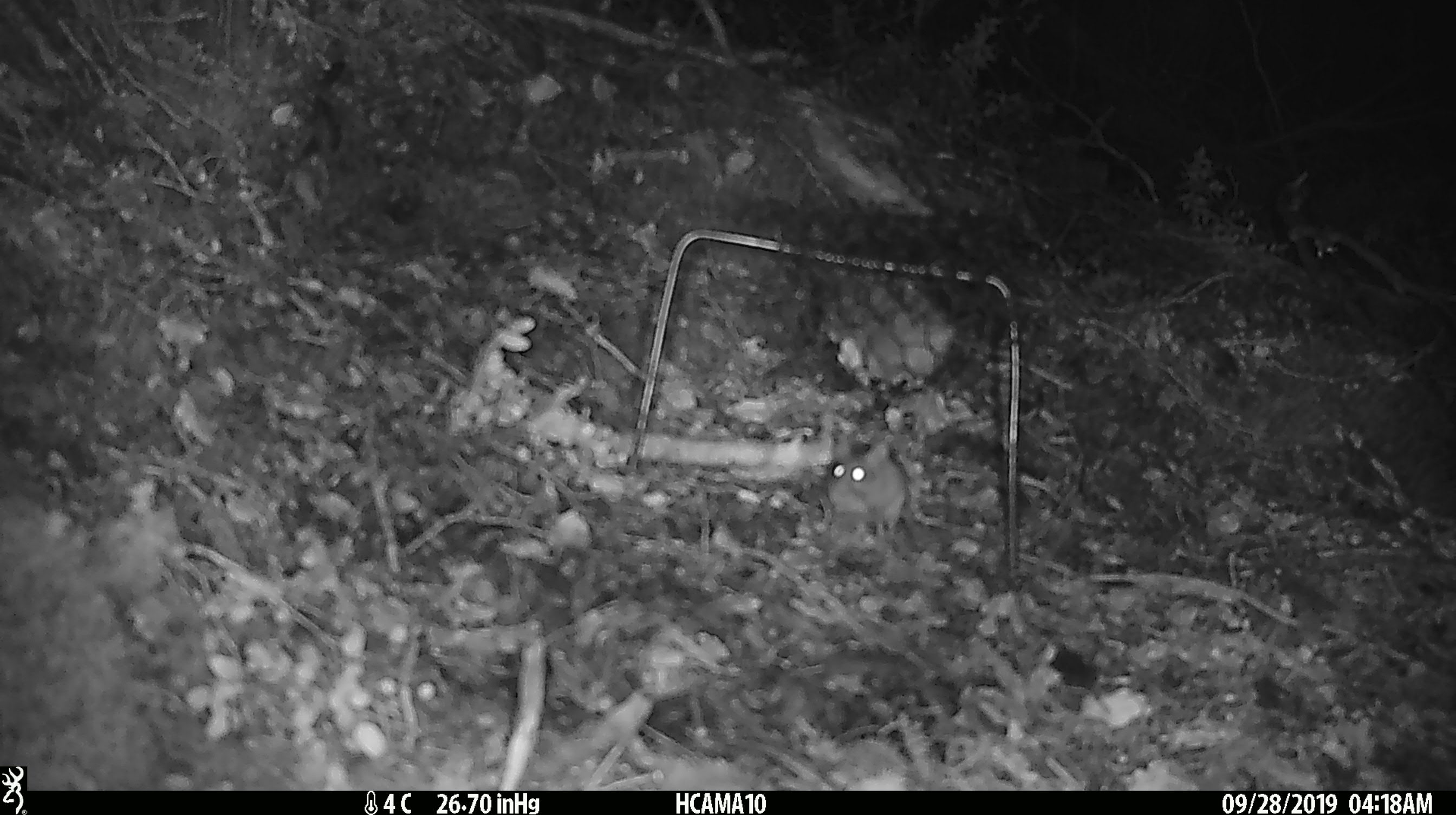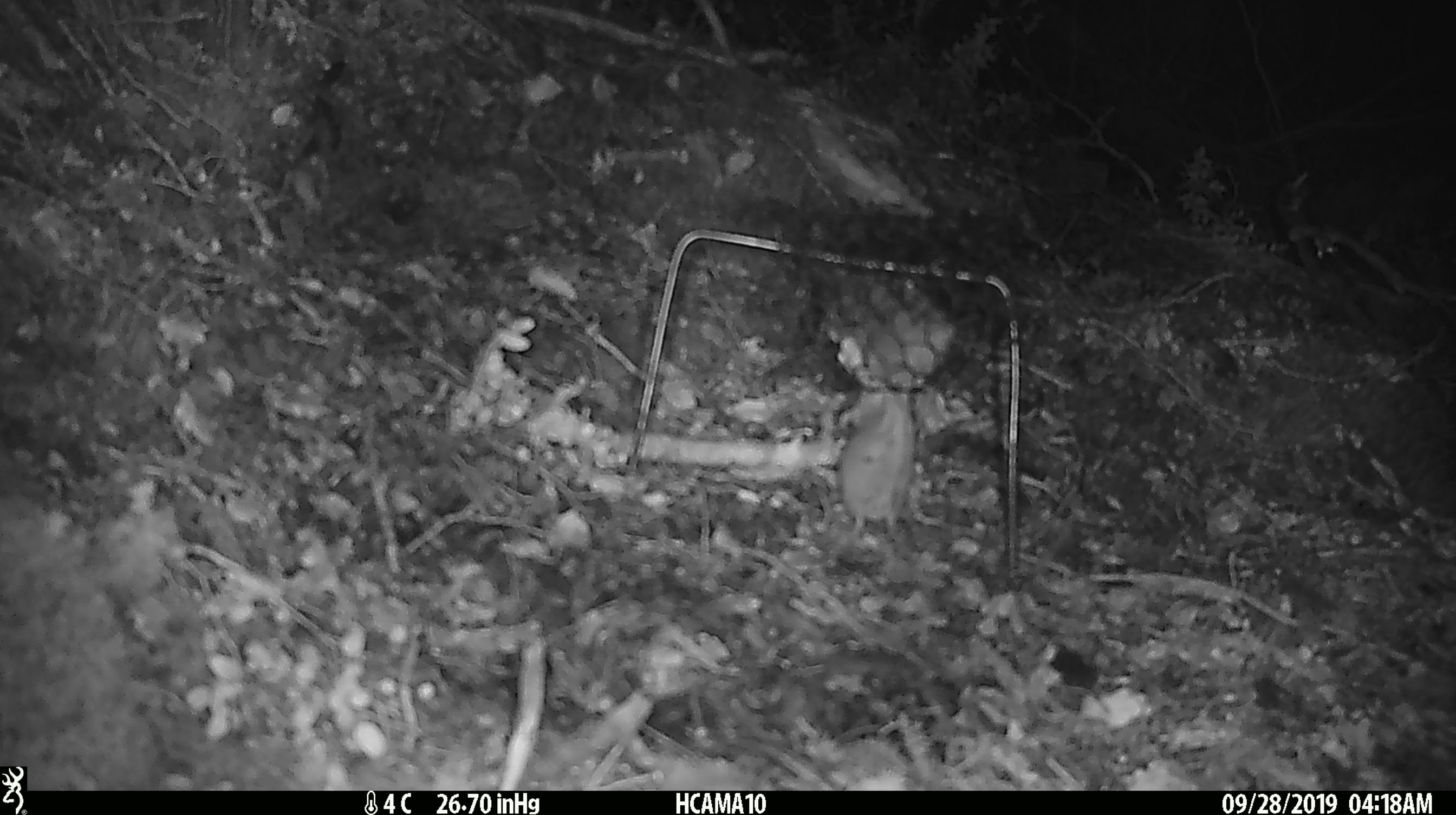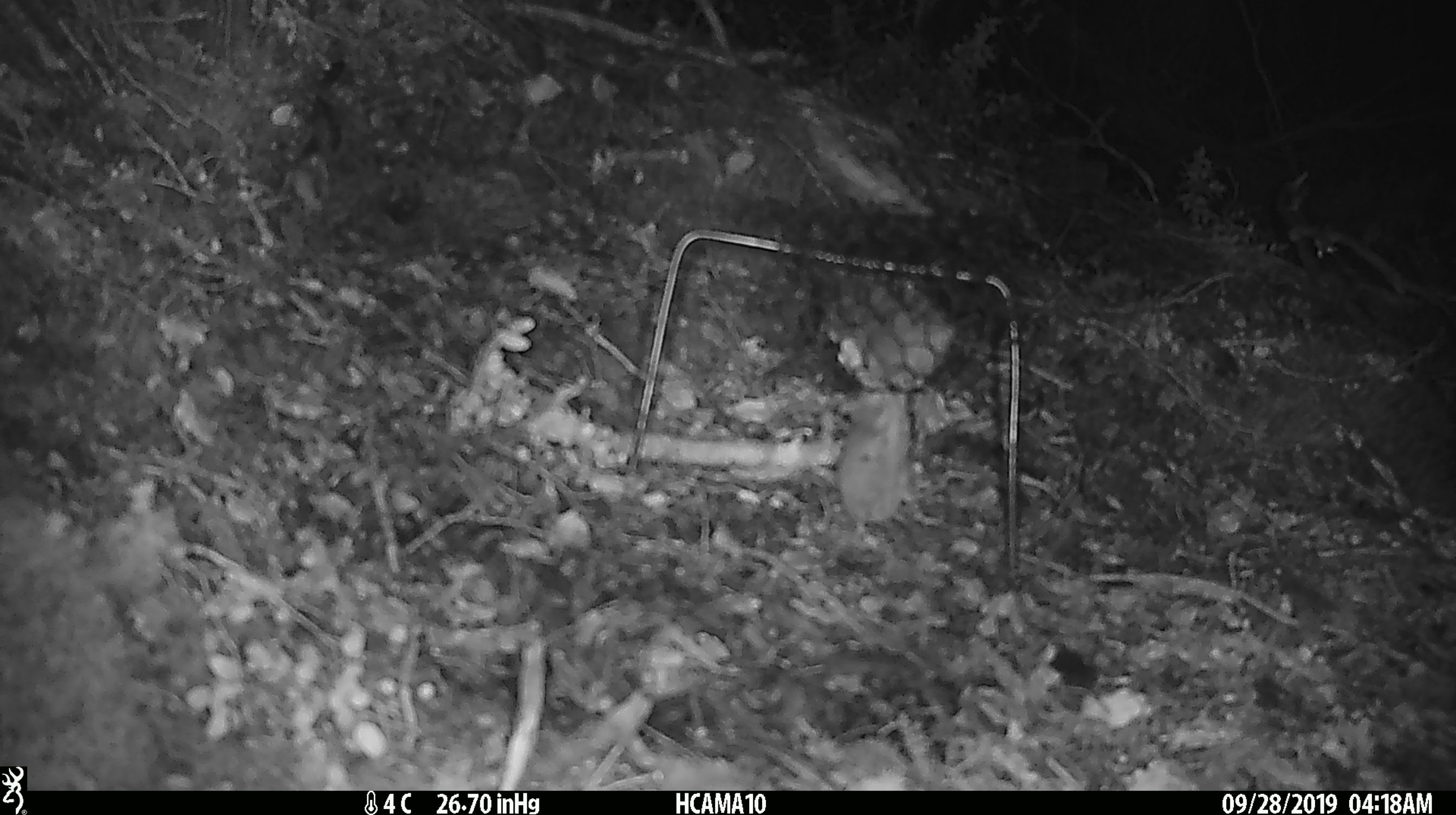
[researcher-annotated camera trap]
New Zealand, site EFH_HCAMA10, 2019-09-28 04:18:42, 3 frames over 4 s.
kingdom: Animalia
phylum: Chordata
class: Mammalia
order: Rodentia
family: Muridae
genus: Mus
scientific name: Mus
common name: mouse